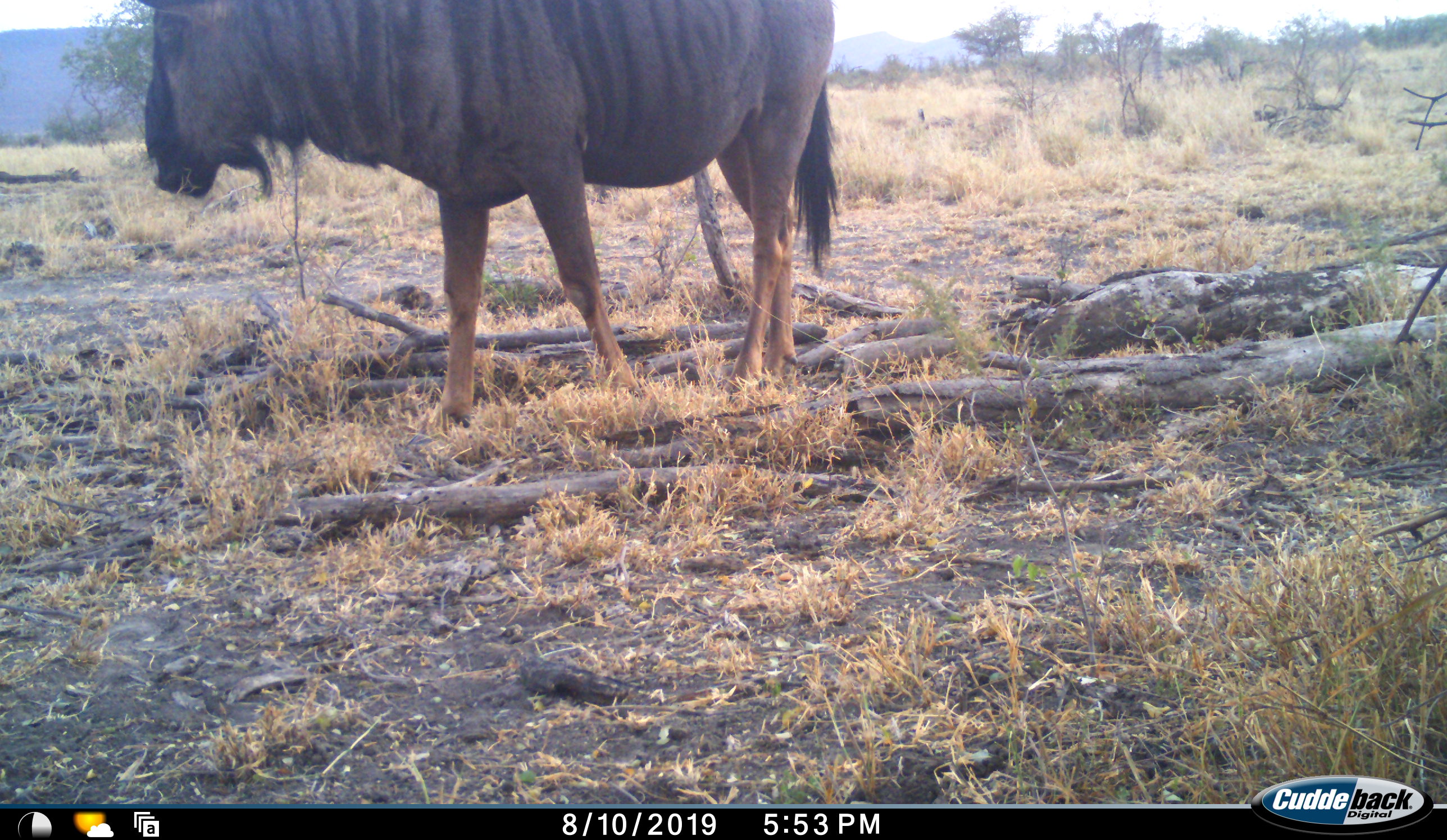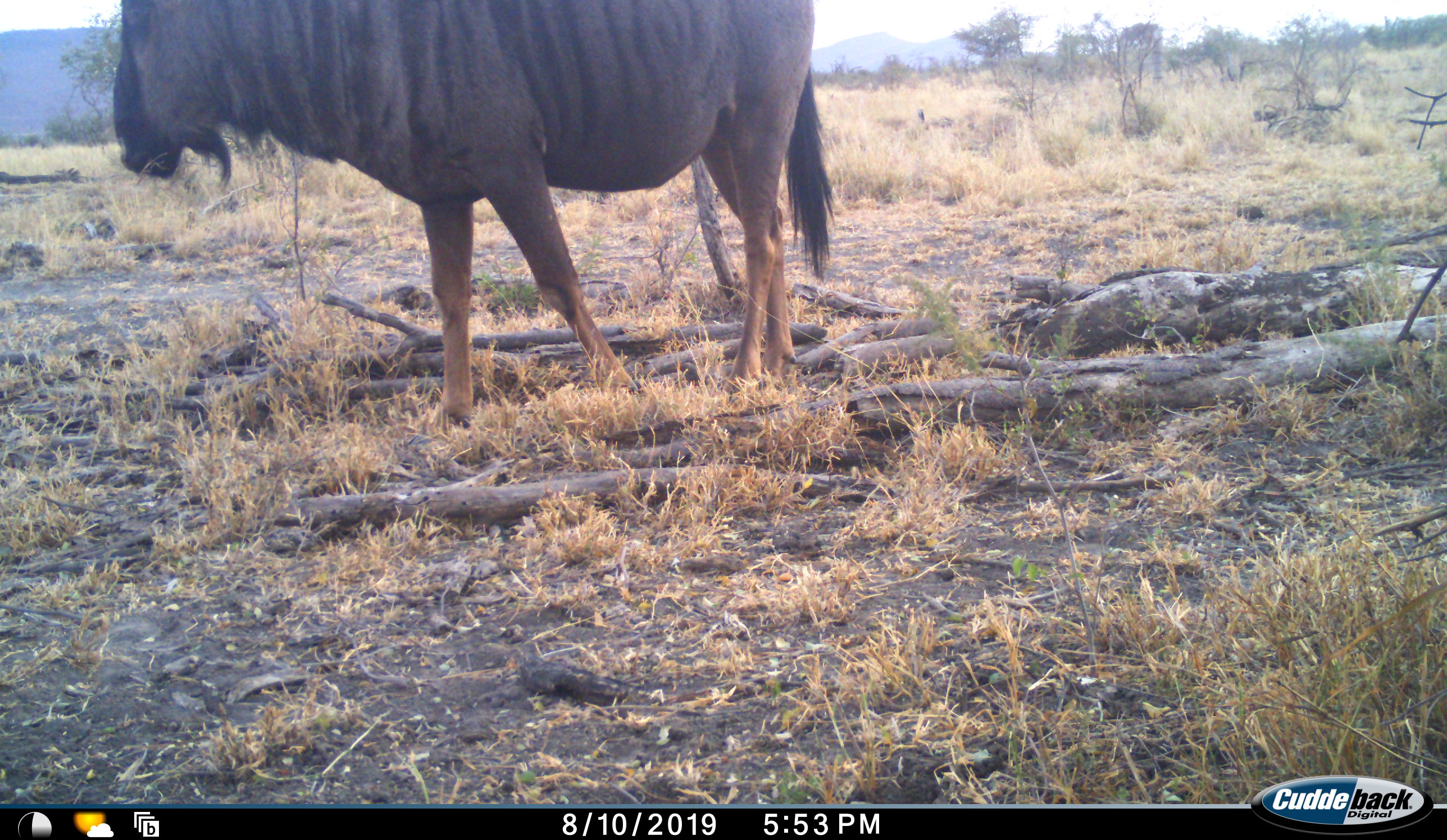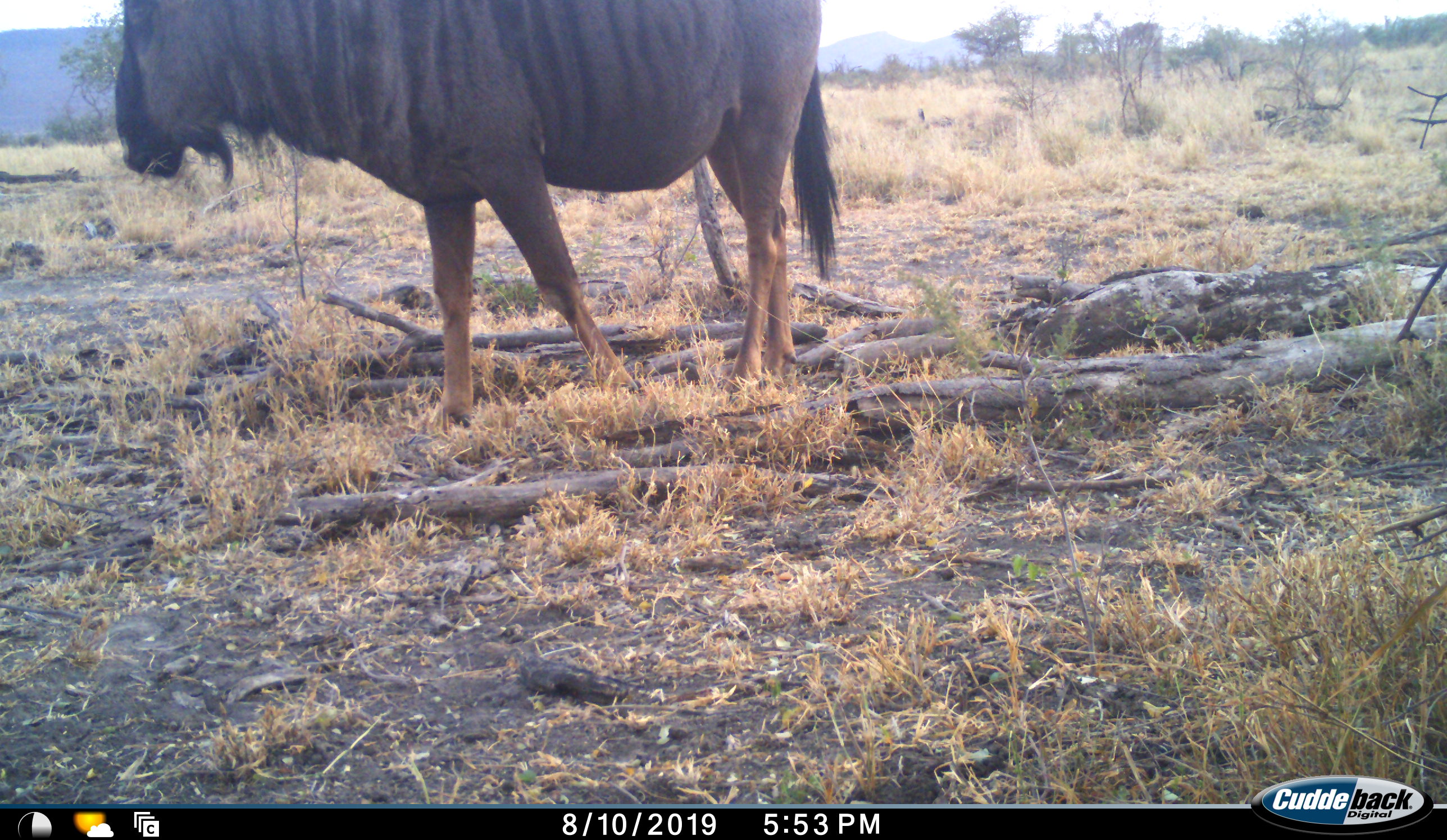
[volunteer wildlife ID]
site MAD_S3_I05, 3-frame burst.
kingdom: Animalia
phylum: Chordata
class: Mammalia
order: Artiodactyla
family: Bovidae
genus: Connochaetes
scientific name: Connochaetes taurinus taurinus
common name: blue wildebeest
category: wildebeestblue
Wildebeestblue (blue wildebeest) (Connochaetes taurinus taurinus), count 1. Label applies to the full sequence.